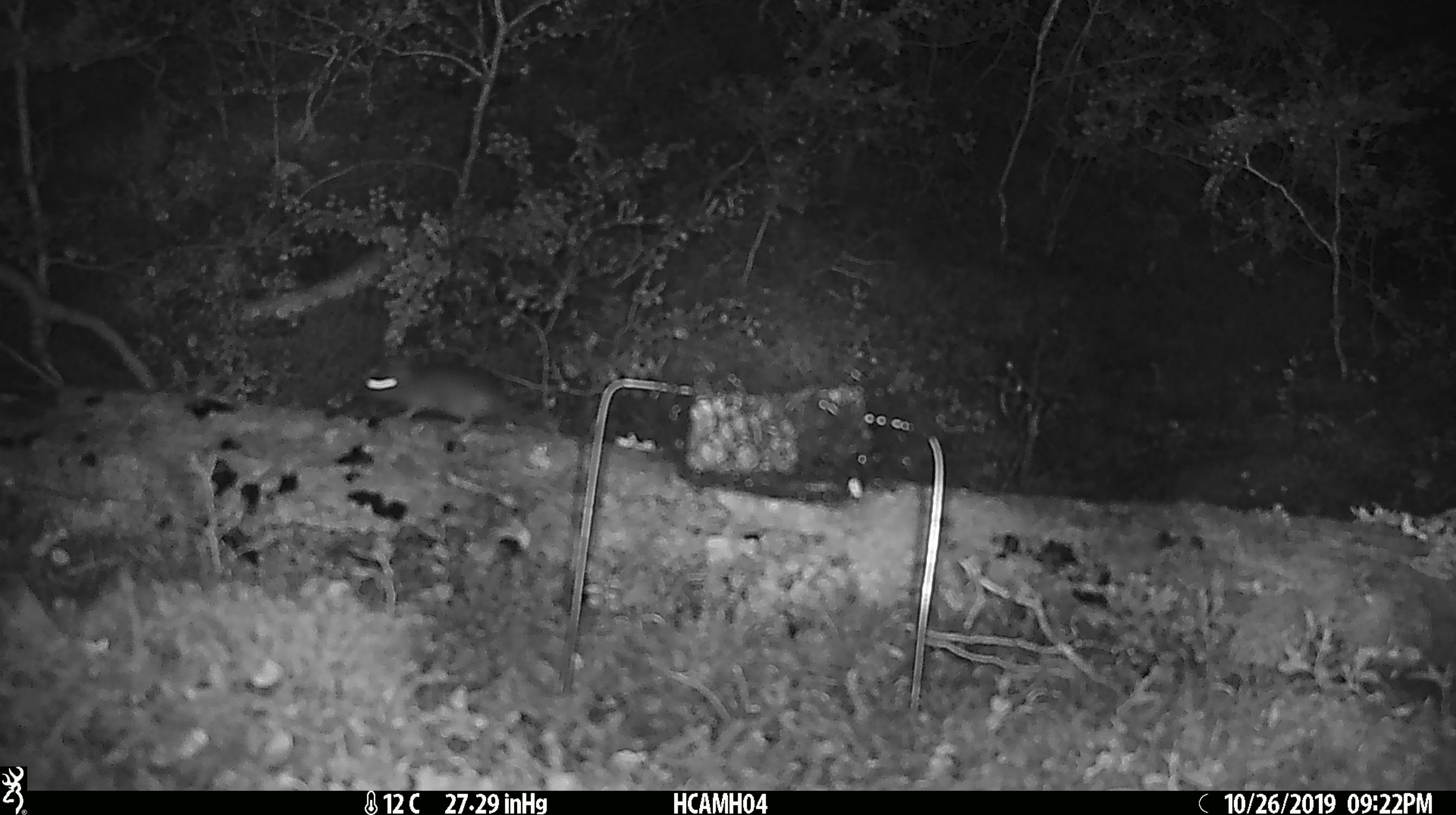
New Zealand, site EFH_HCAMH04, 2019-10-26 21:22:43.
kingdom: Animalia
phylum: Chordata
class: Mammalia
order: Rodentia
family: Muridae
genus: Mus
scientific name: Mus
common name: mouse